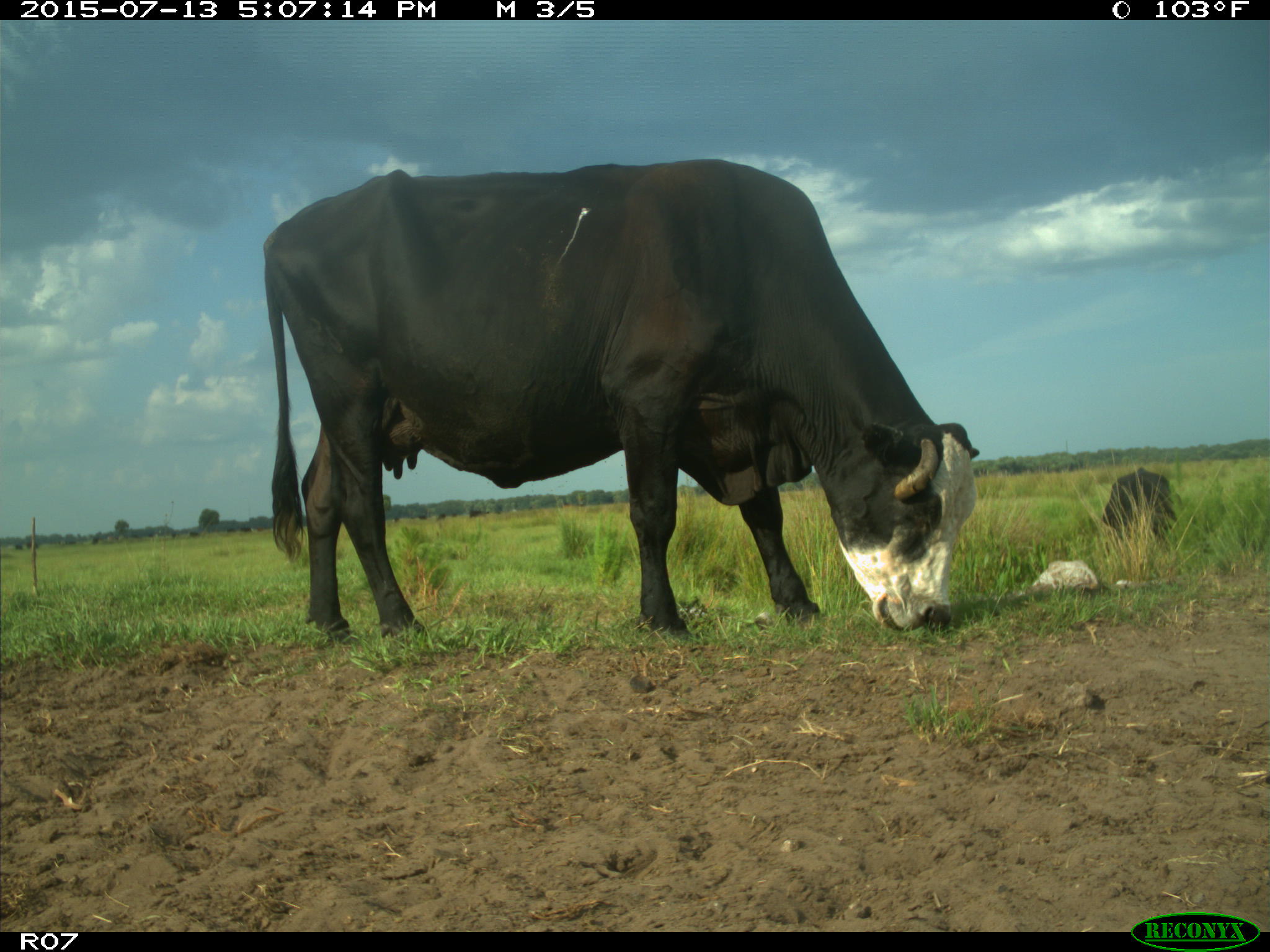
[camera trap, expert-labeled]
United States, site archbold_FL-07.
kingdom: Animalia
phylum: Chordata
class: Mammalia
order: Artiodactyla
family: Bovidae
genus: Bos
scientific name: Bos taurus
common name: domestic cow